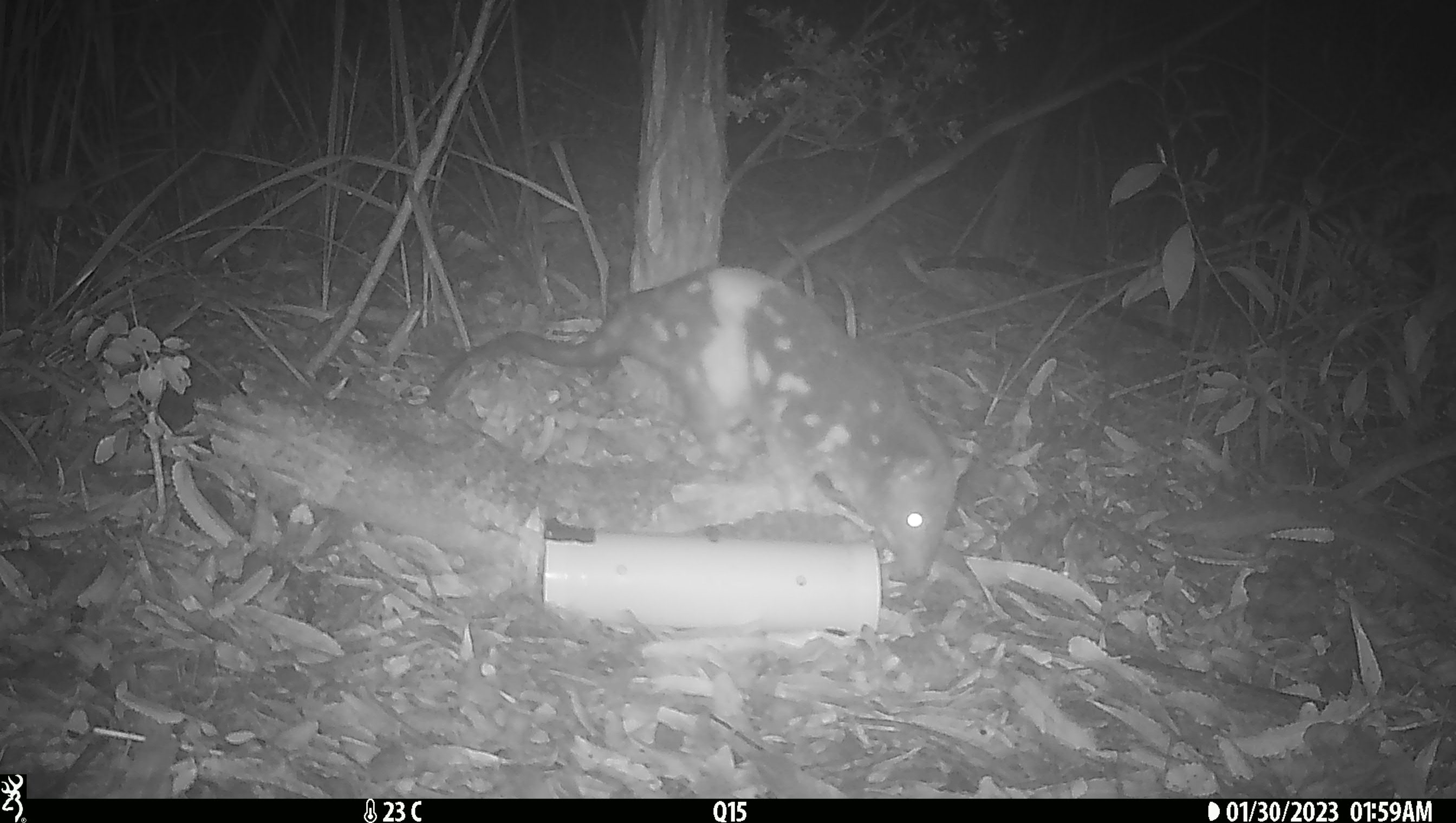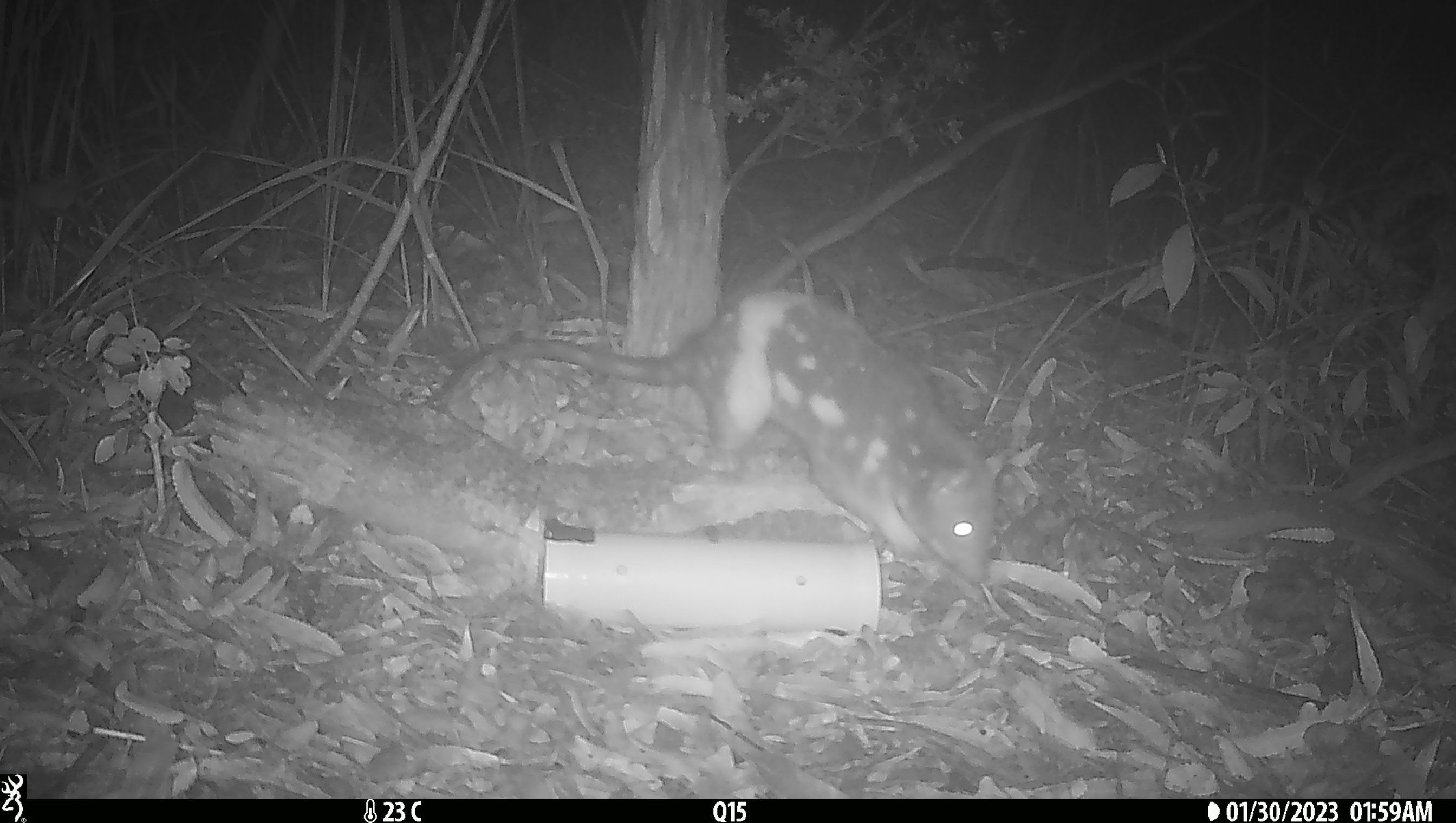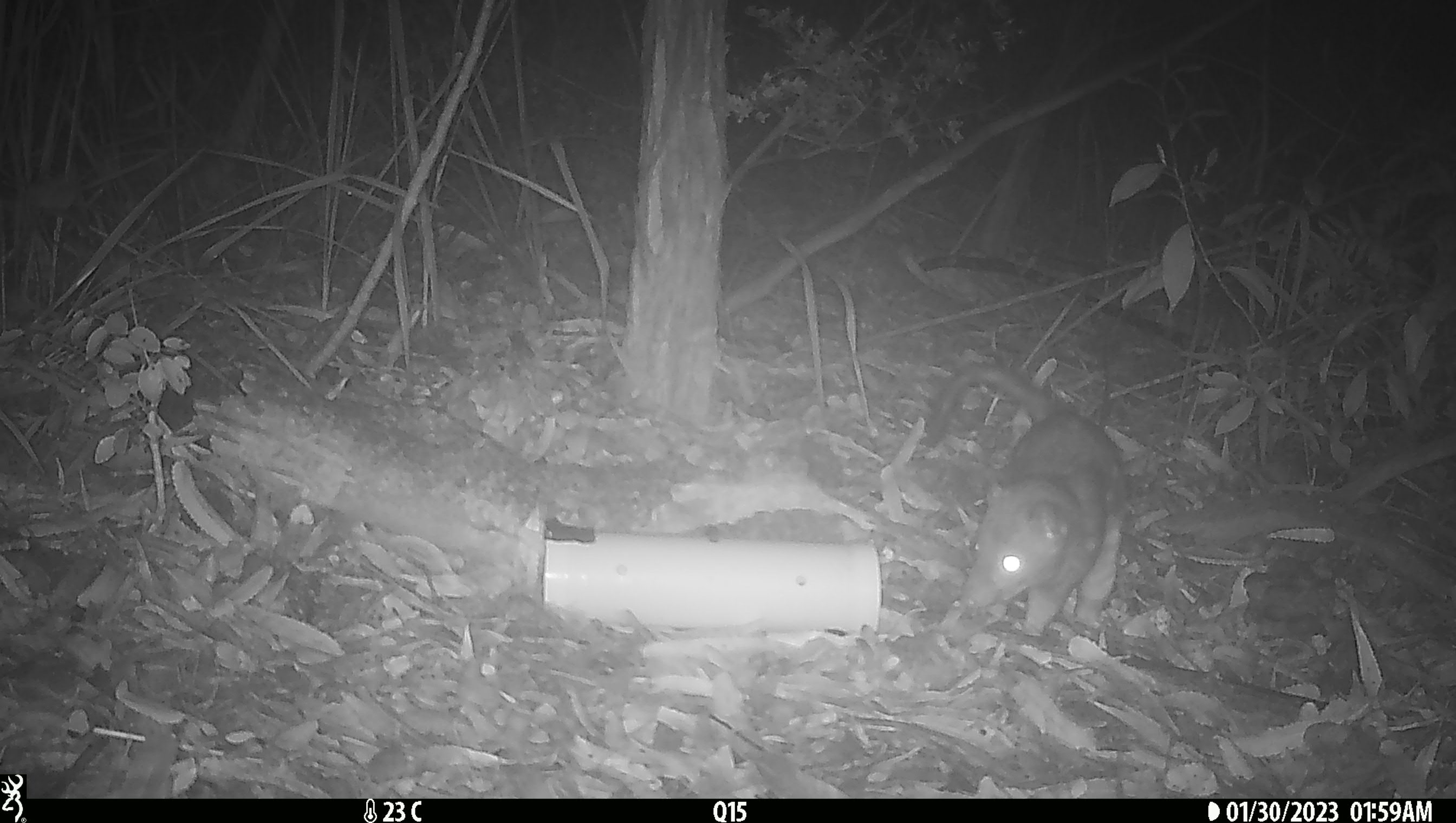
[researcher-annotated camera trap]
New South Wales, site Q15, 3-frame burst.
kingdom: Animalia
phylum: Chordata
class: Mammalia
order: Dasyuromorphia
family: Dasyuridae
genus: Dasyurus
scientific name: Dasyurus maculatus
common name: spotted-tailed quoll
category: quoll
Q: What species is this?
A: Quoll (spotted-tailed quoll) (Dasyurus maculatus).